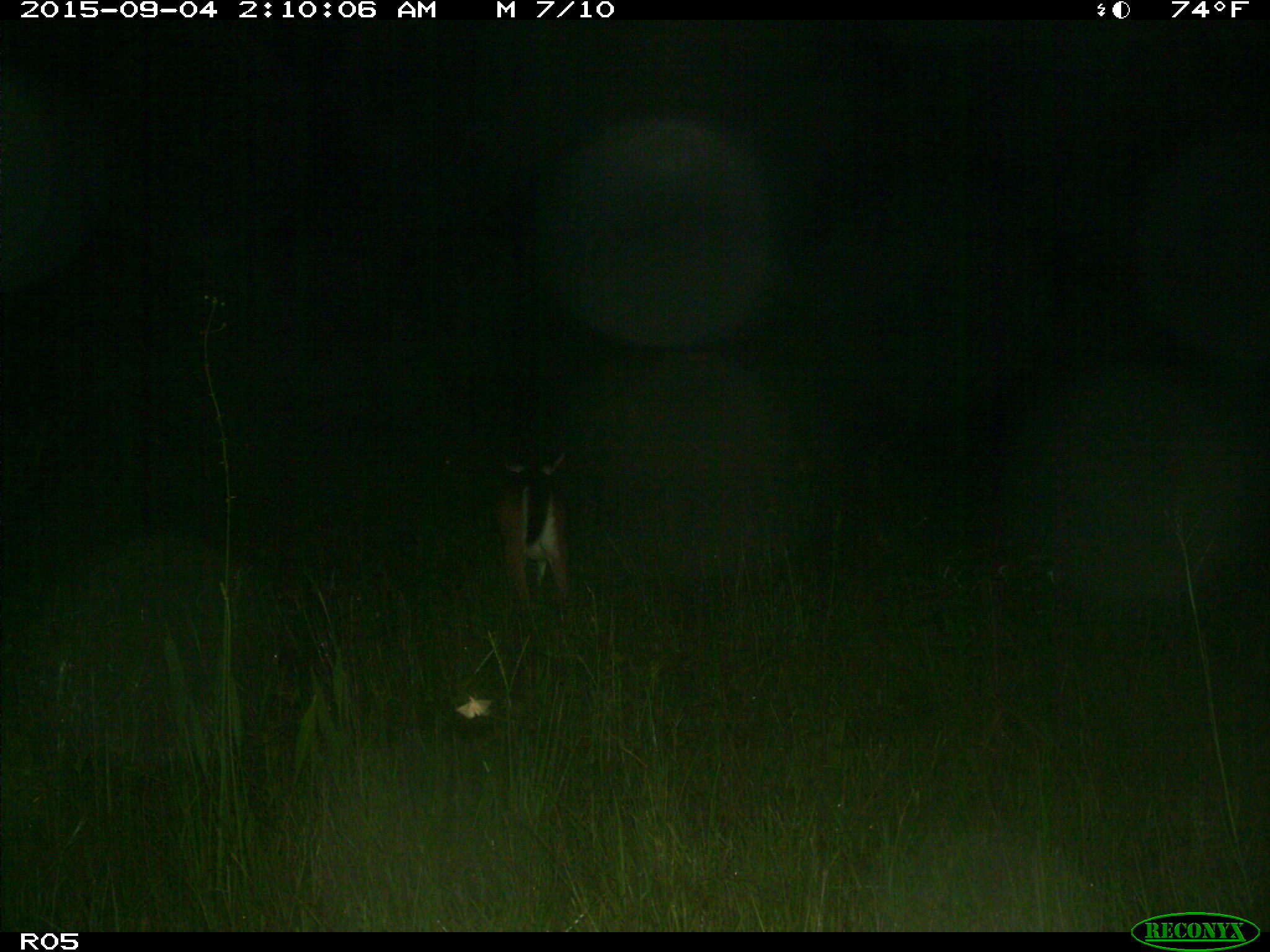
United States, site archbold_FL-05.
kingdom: Animalia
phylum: Chordata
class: Mammalia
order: Artiodactyla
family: Cervidae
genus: Odocoileus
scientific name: Odocoileus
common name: deer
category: unidentified deer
Unidentified deer (deer) (Odocoileus).